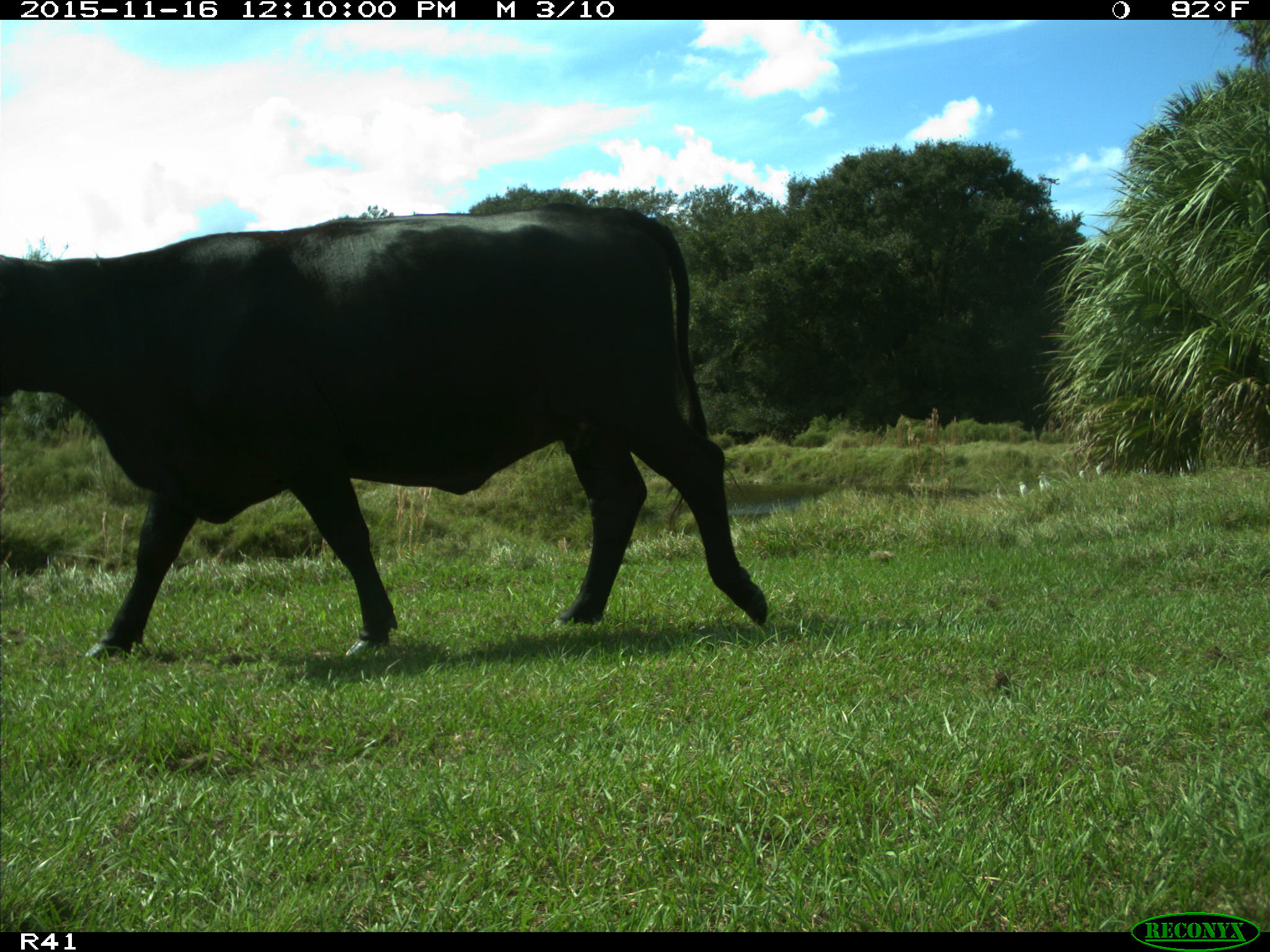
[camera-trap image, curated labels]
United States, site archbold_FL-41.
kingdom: Animalia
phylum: Chordata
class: Mammalia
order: Artiodactyla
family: Bovidae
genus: Bos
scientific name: Bos taurus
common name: domestic cow